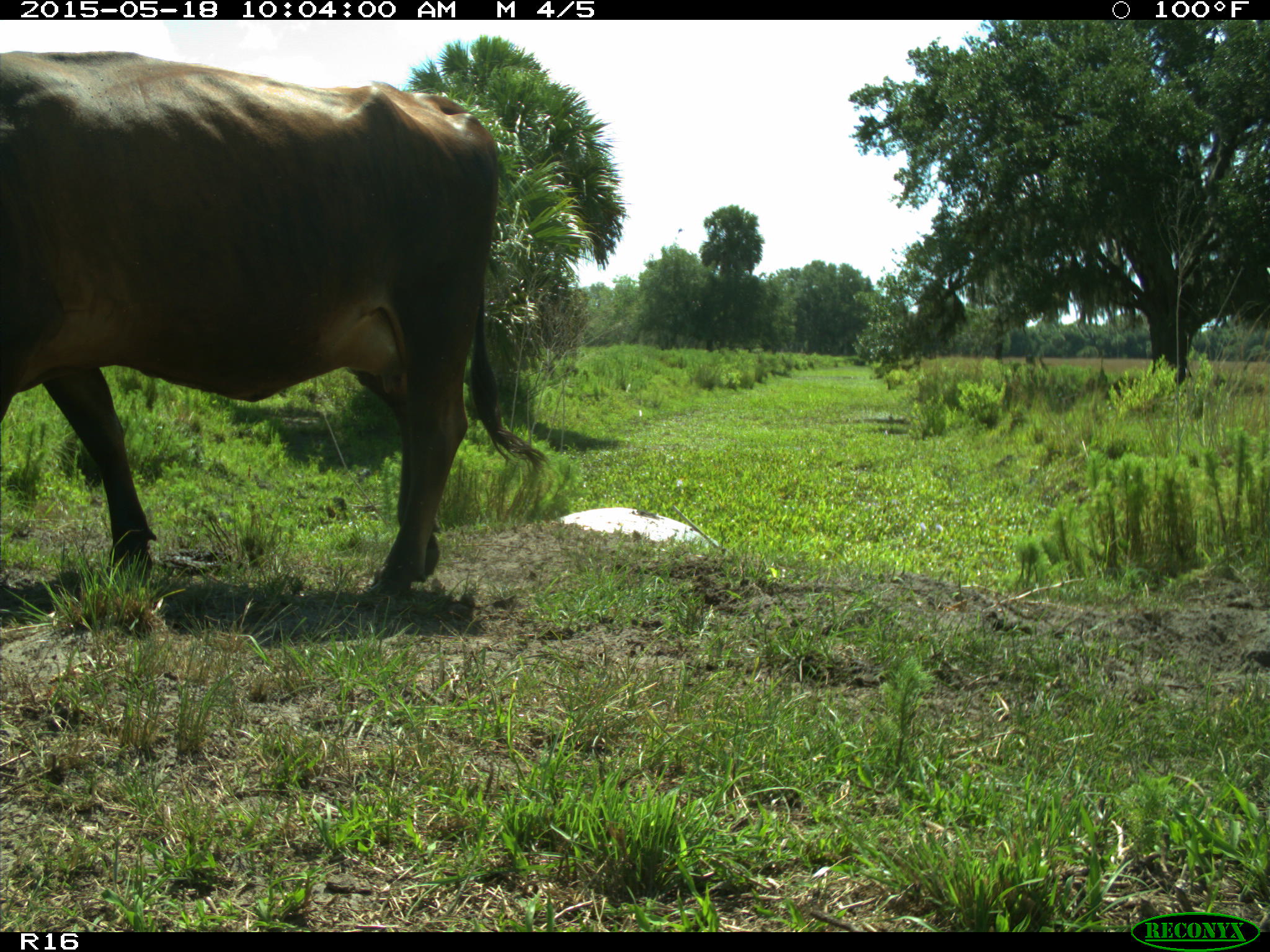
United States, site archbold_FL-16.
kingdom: Animalia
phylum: Chordata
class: Mammalia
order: Artiodactyla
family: Bovidae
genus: Bos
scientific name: Bos taurus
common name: domestic cow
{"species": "Bos taurus (domestic cow)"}